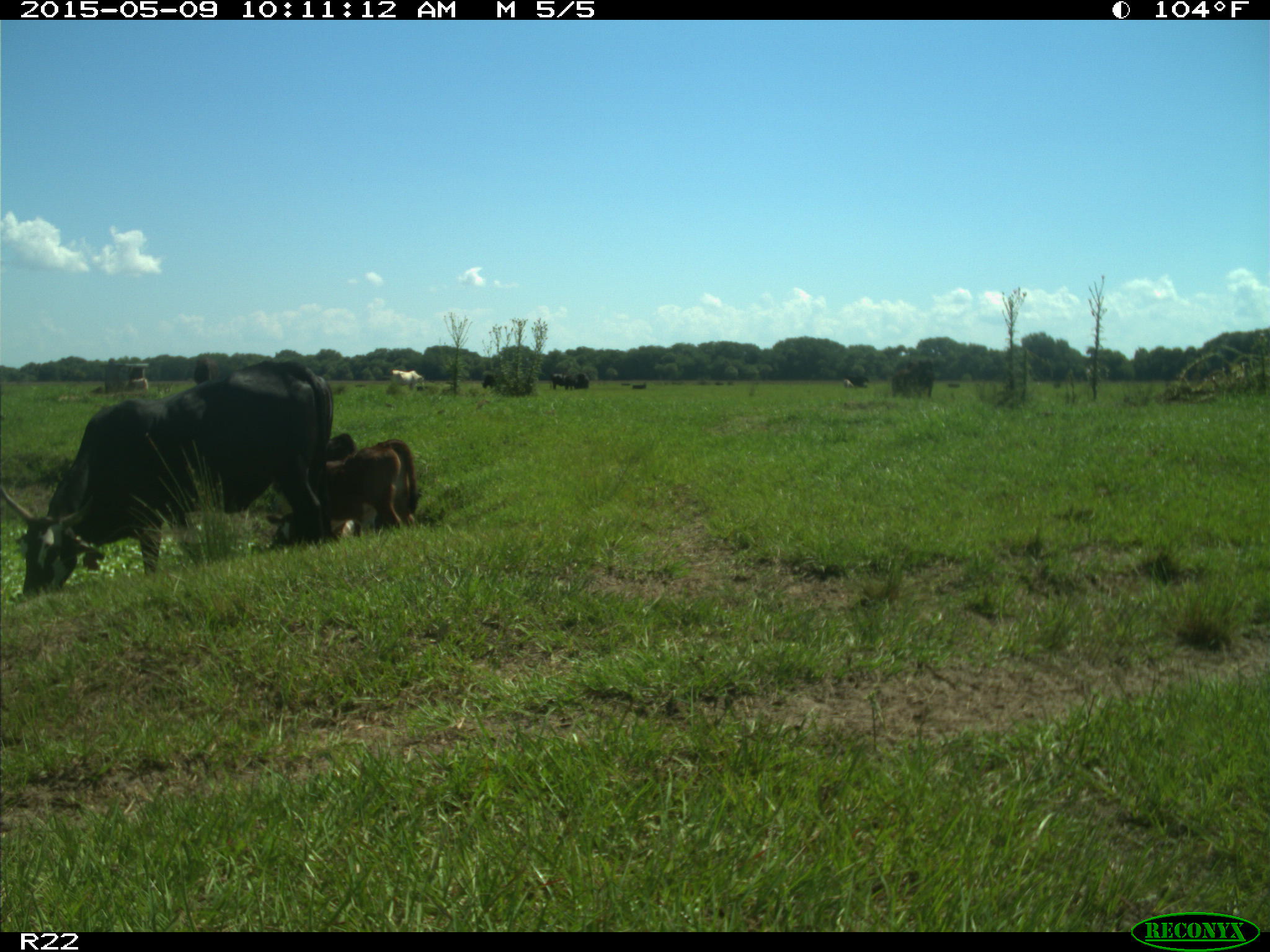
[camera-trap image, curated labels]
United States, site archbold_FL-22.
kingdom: Animalia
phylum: Chordata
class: Mammalia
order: Artiodactyla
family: Bovidae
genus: Bos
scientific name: Bos taurus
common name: domestic cow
Bos taurus (domestic cow).